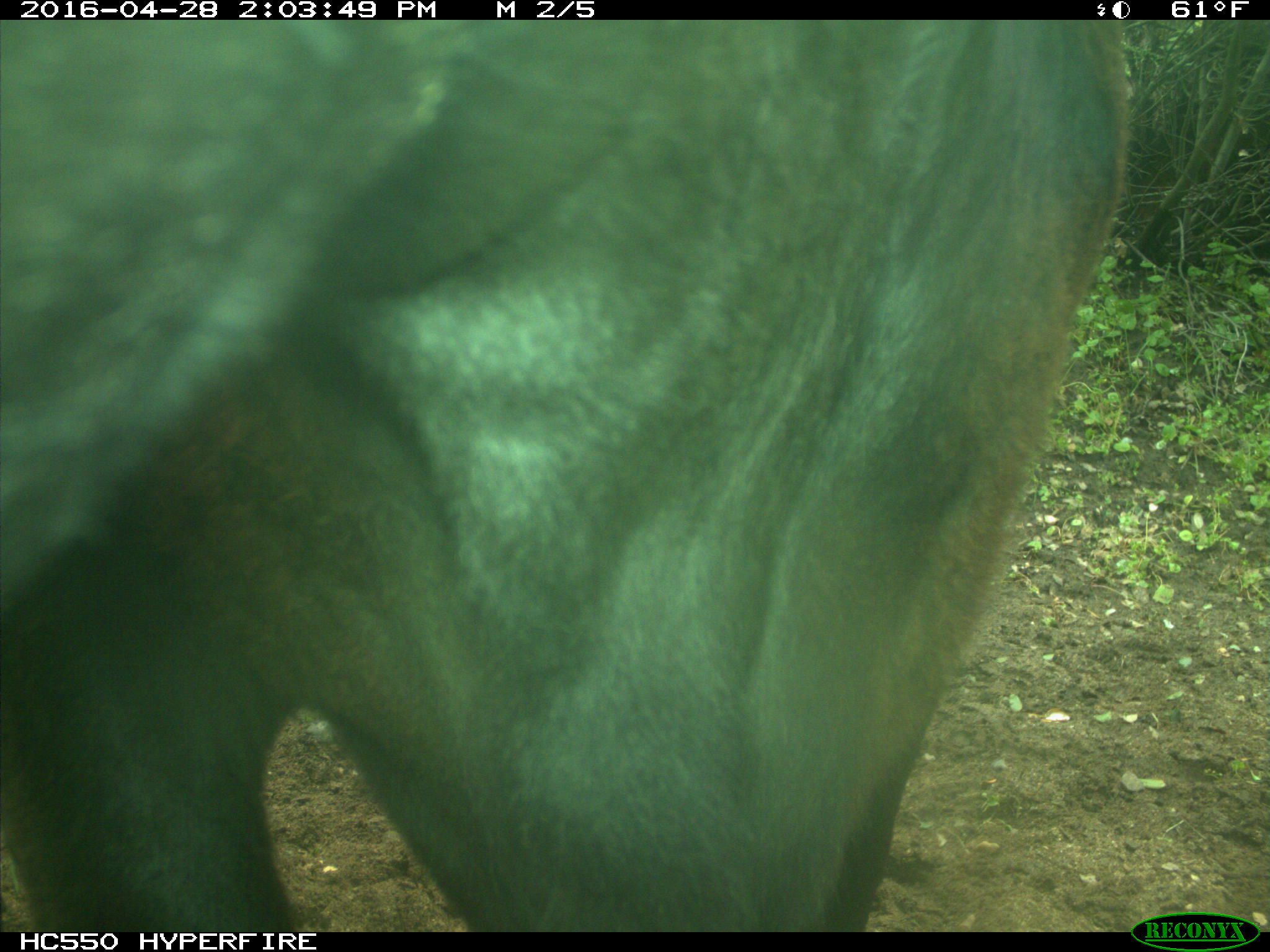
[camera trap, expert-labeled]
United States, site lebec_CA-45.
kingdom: Animalia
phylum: Chordata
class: Mammalia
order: Artiodactyla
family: Bovidae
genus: Bos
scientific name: Bos taurus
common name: domestic cow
Bos taurus (domestic cow).